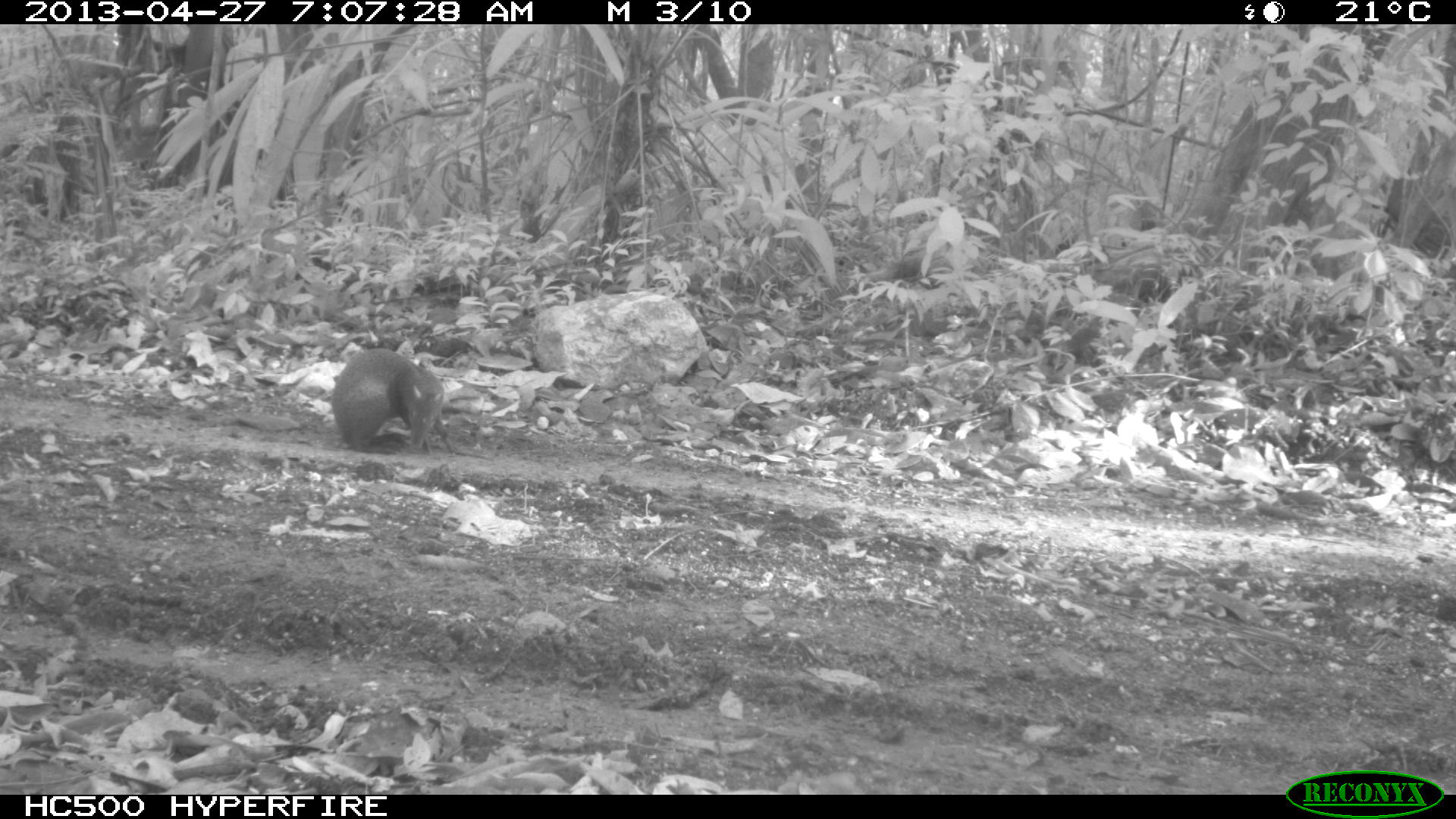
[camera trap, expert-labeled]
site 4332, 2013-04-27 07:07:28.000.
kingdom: Animalia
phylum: Chordata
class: Mammalia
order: Rodentia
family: Dasyproctidae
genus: Dasyprocta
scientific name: Dasyprocta punctata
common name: central american agouti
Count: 1.